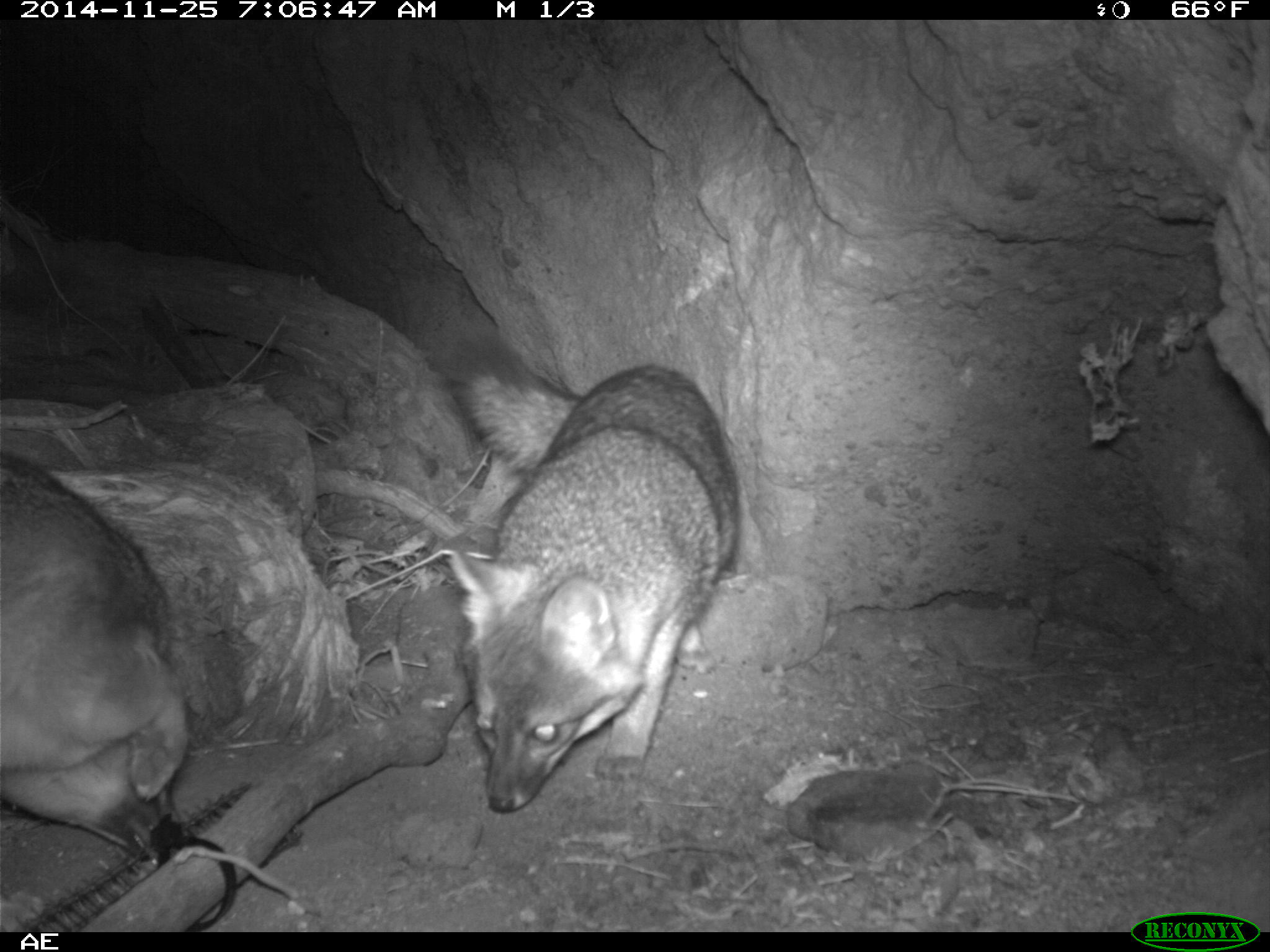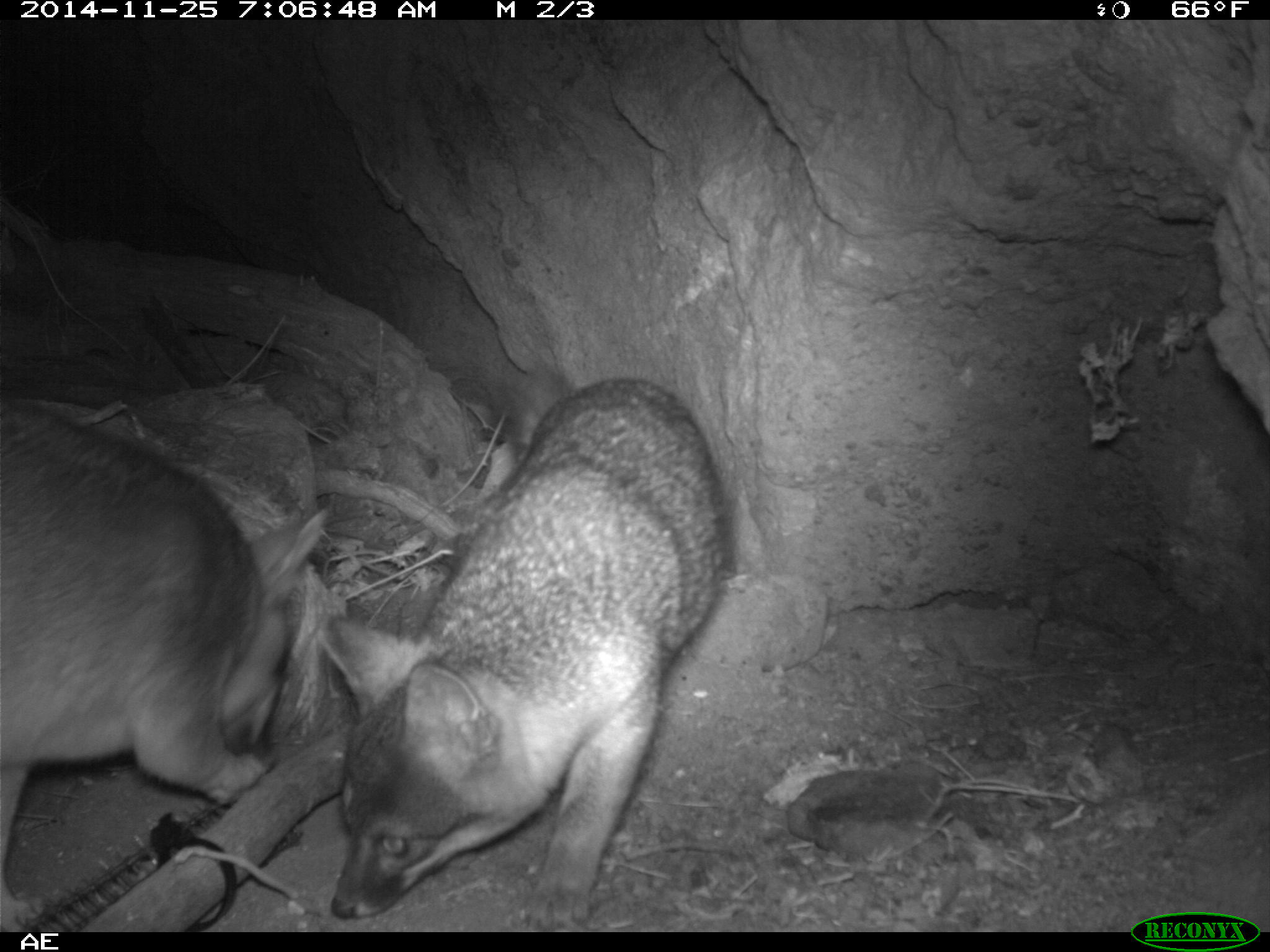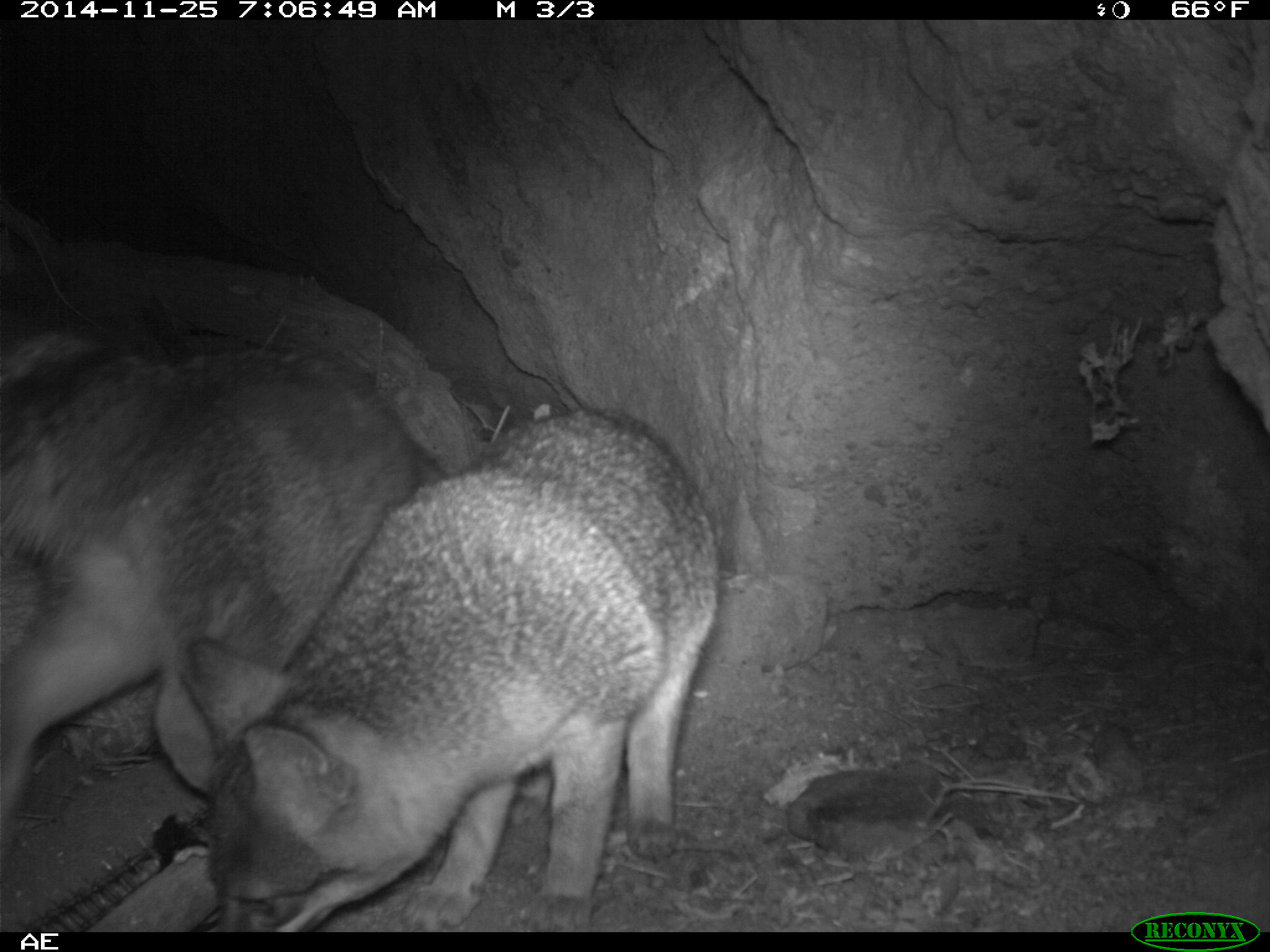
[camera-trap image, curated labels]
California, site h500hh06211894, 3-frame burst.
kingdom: Animalia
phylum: Chordata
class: Mammalia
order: Carnivora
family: Canidae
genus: Urocyon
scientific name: Urocyon littoralis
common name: island fox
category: fox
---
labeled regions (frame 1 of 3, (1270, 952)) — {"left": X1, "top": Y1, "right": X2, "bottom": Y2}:
fox: {"left": 425, "top": 328, "right": 738, "bottom": 813}; {"left": 0, "top": 452, "right": 187, "bottom": 856}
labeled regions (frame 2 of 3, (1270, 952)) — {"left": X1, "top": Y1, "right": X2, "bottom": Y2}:
fox: {"left": 313, "top": 366, "right": 735, "bottom": 932}; {"left": 0, "top": 401, "right": 327, "bottom": 929}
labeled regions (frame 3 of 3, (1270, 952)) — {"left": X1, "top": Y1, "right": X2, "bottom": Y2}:
fox: {"left": 174, "top": 411, "right": 722, "bottom": 932}; {"left": 0, "top": 328, "right": 450, "bottom": 843}